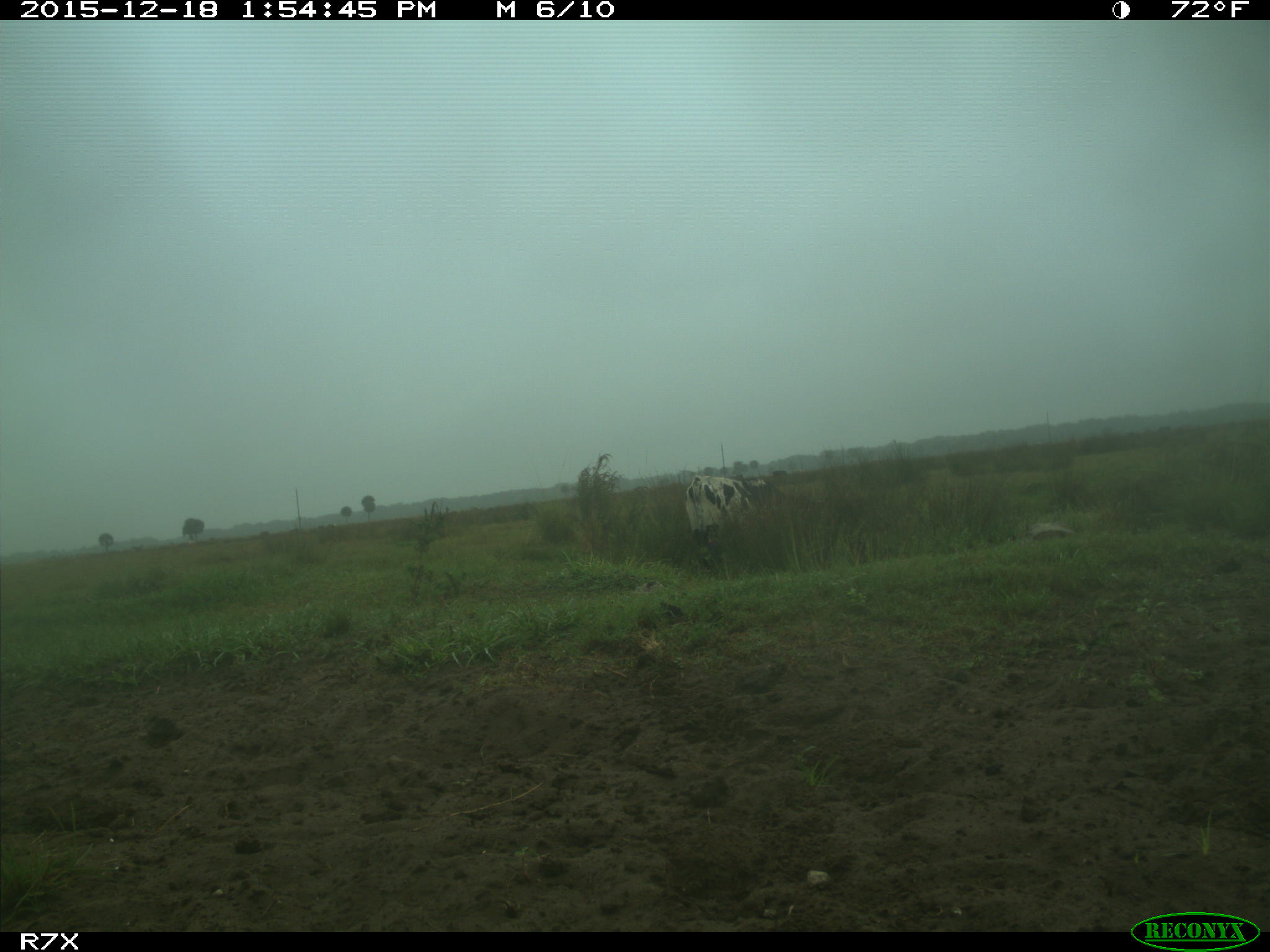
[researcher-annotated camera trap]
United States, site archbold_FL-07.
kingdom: Animalia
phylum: Chordata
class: Mammalia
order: Artiodactyla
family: Bovidae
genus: Bos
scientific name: Bos taurus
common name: domestic cow